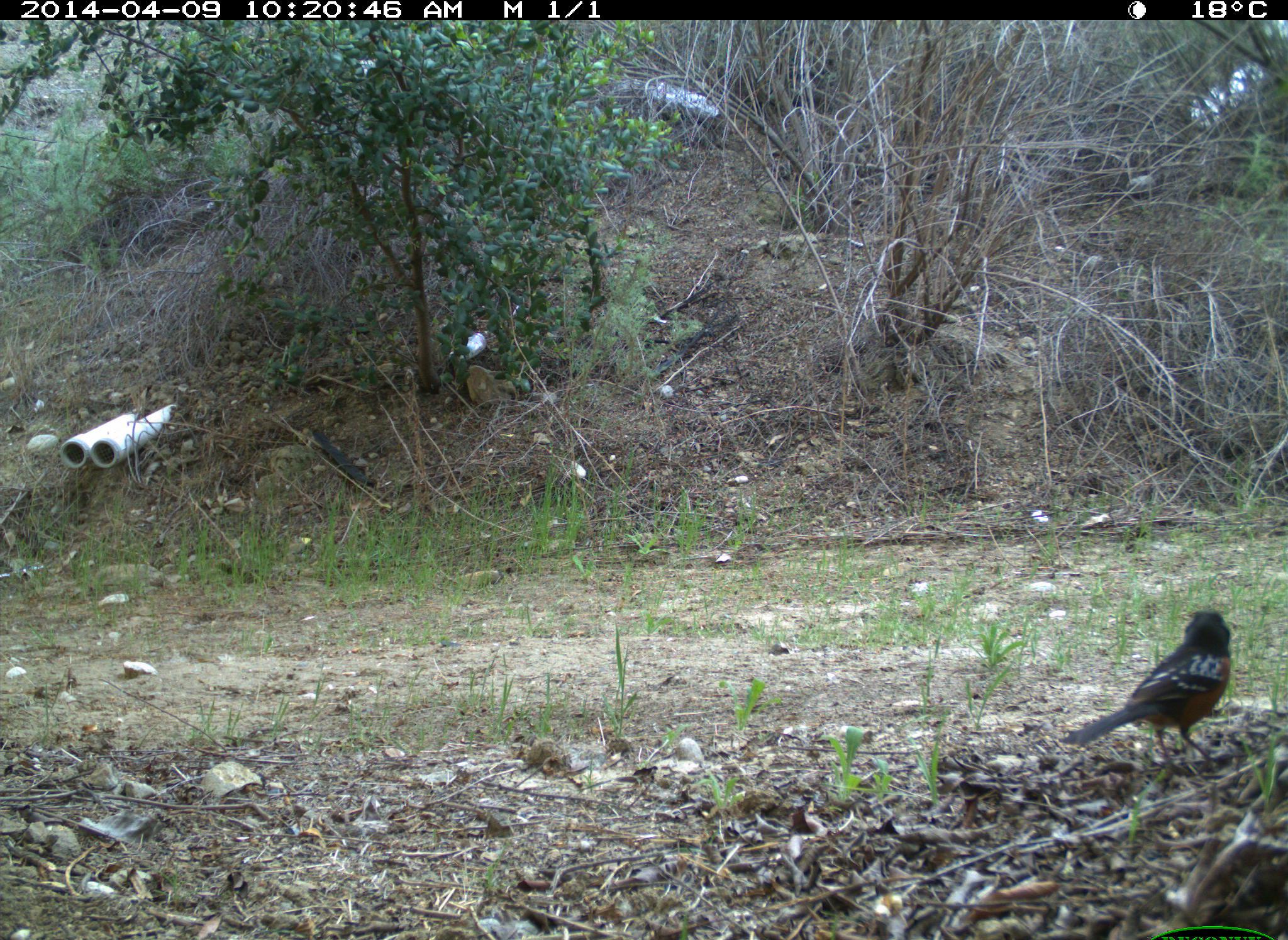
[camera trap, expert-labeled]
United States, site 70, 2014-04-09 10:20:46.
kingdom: Animalia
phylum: Chordata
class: Aves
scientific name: Aves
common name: bird